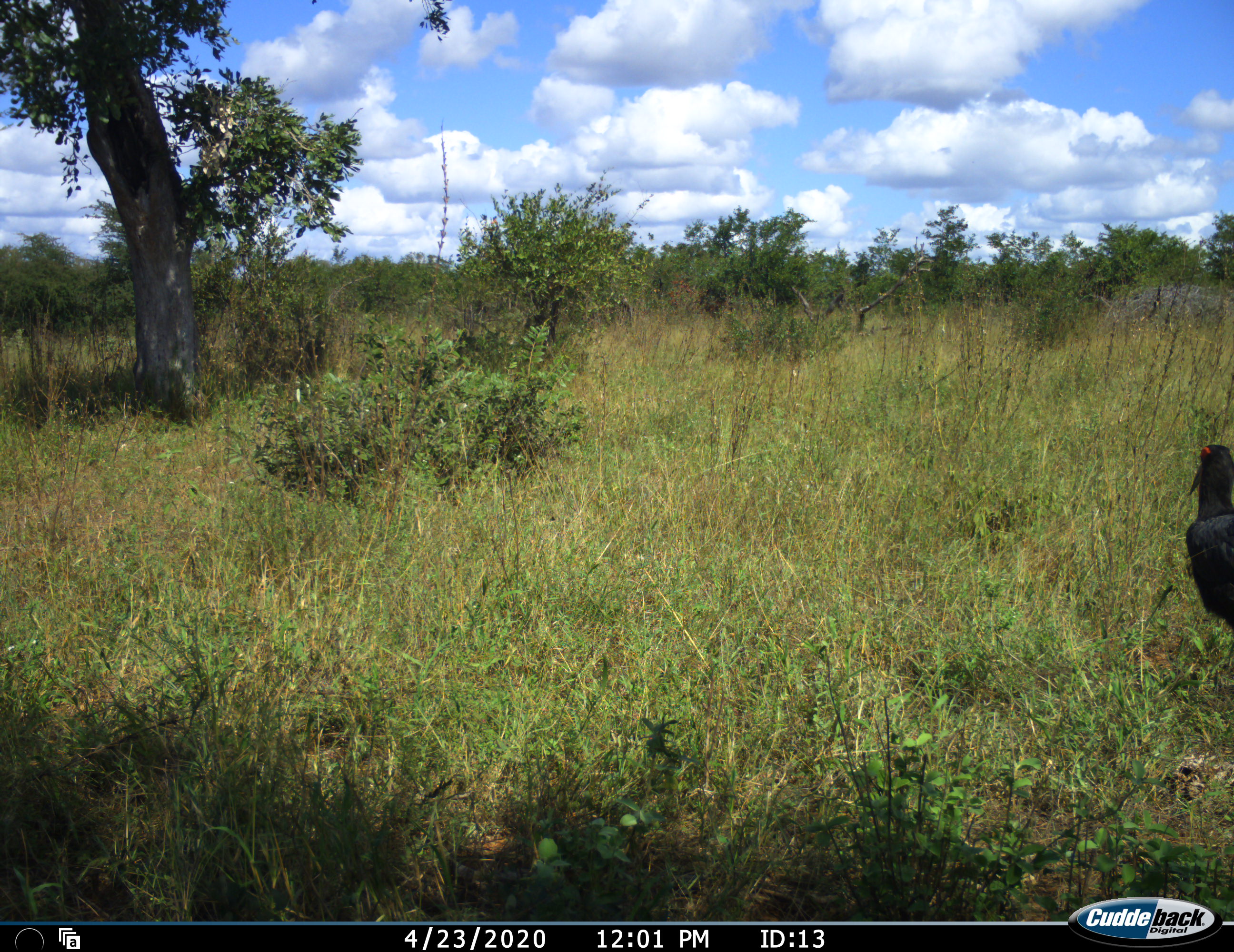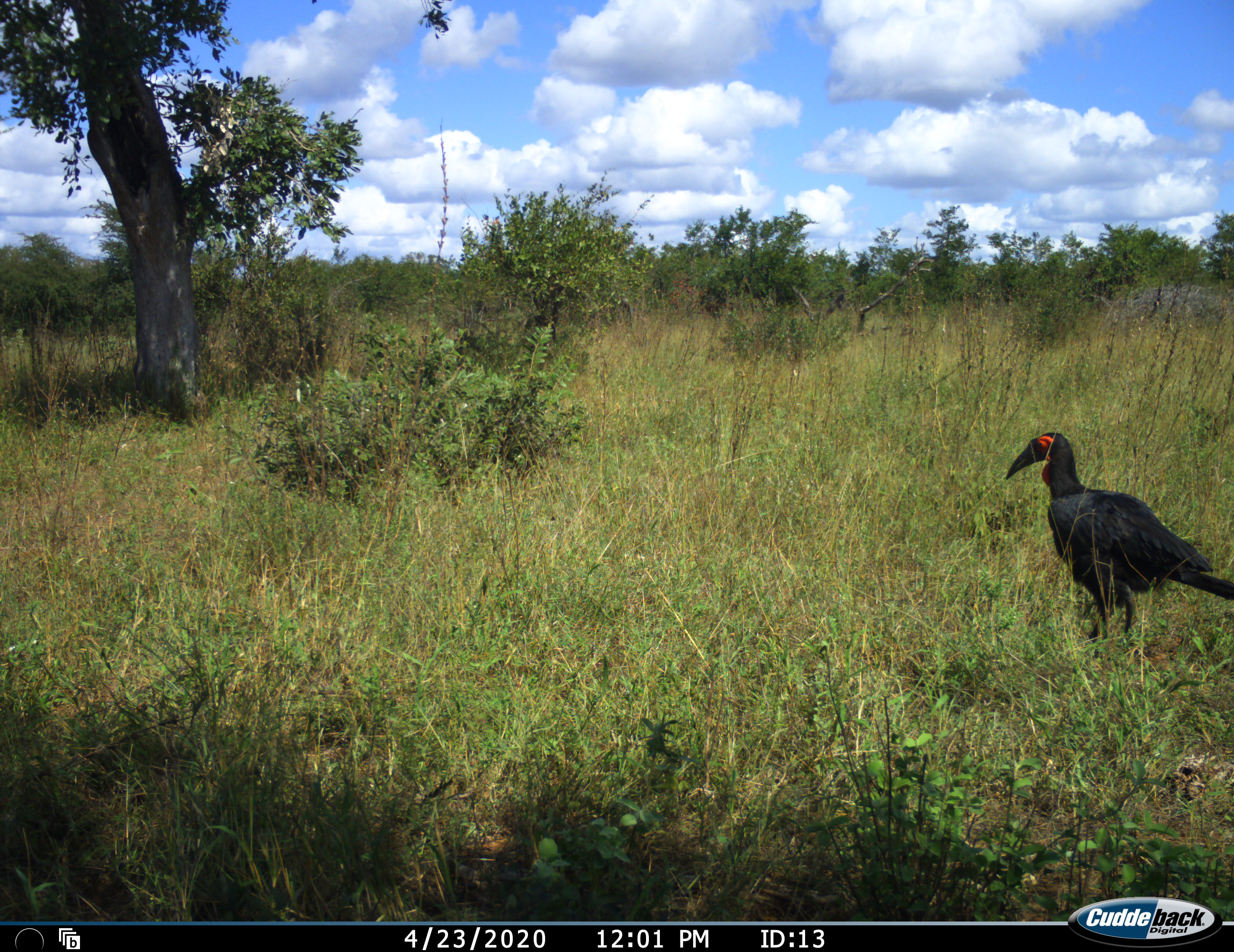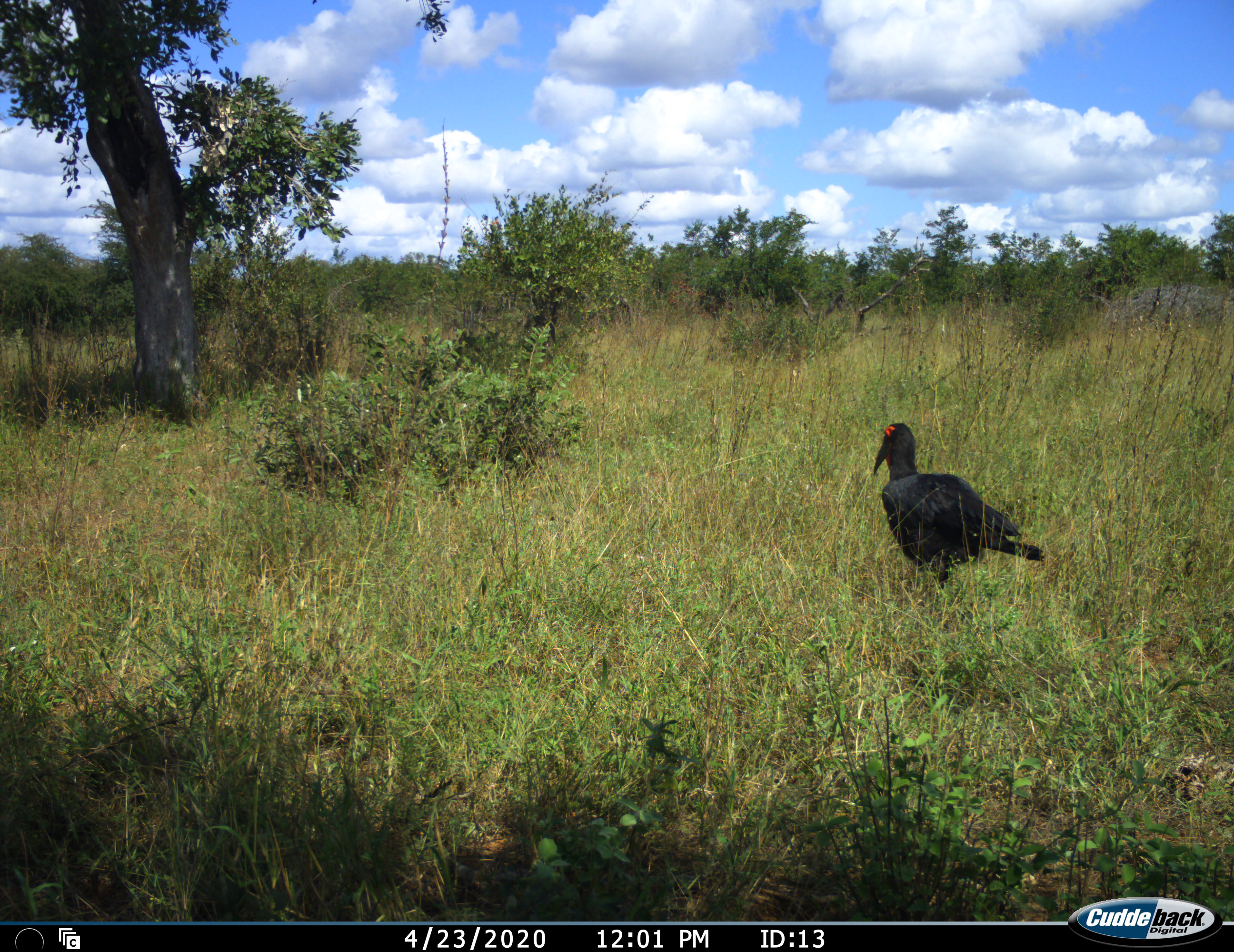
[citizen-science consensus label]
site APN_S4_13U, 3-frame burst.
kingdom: Animalia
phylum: Chordata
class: Aves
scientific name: Aves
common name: bird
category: birdother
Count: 1.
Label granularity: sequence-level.